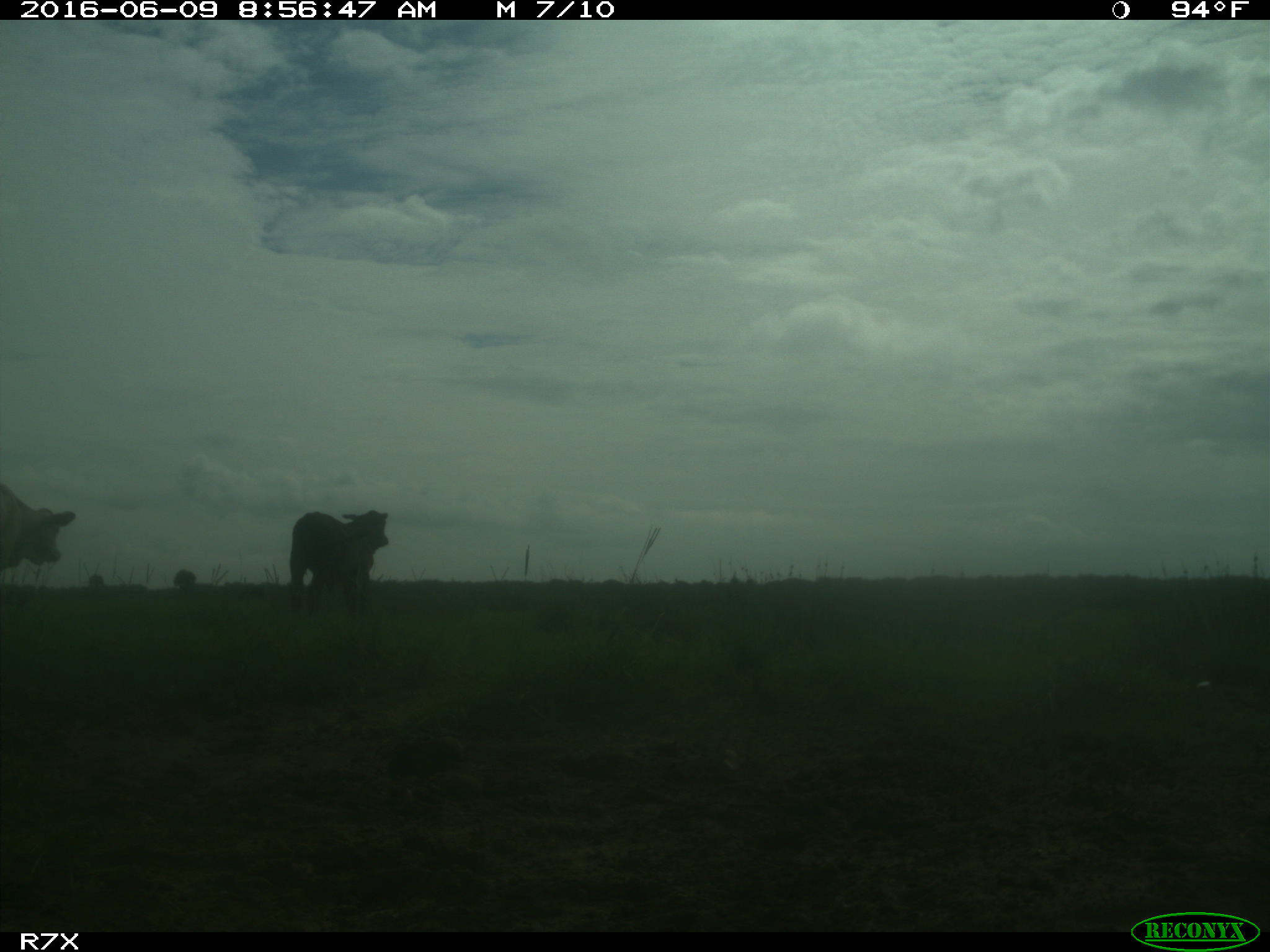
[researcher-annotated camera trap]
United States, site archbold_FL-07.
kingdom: Animalia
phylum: Chordata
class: Mammalia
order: Artiodactyla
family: Bovidae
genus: Bos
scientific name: Bos taurus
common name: domestic cow